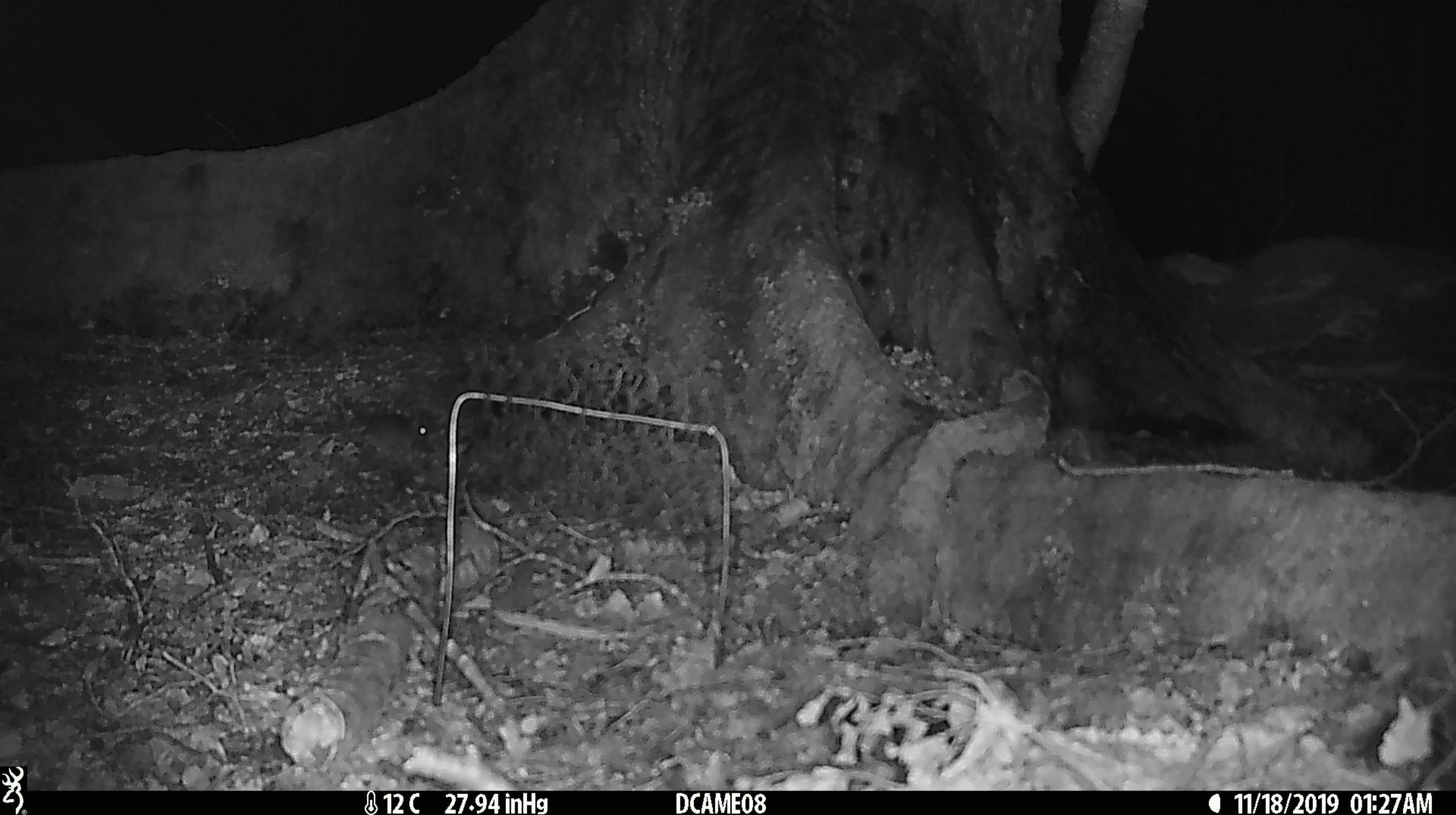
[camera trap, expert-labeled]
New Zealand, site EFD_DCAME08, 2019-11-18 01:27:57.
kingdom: Animalia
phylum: Chordata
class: Mammalia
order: Rodentia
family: Muridae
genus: Mus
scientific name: Mus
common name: mouse